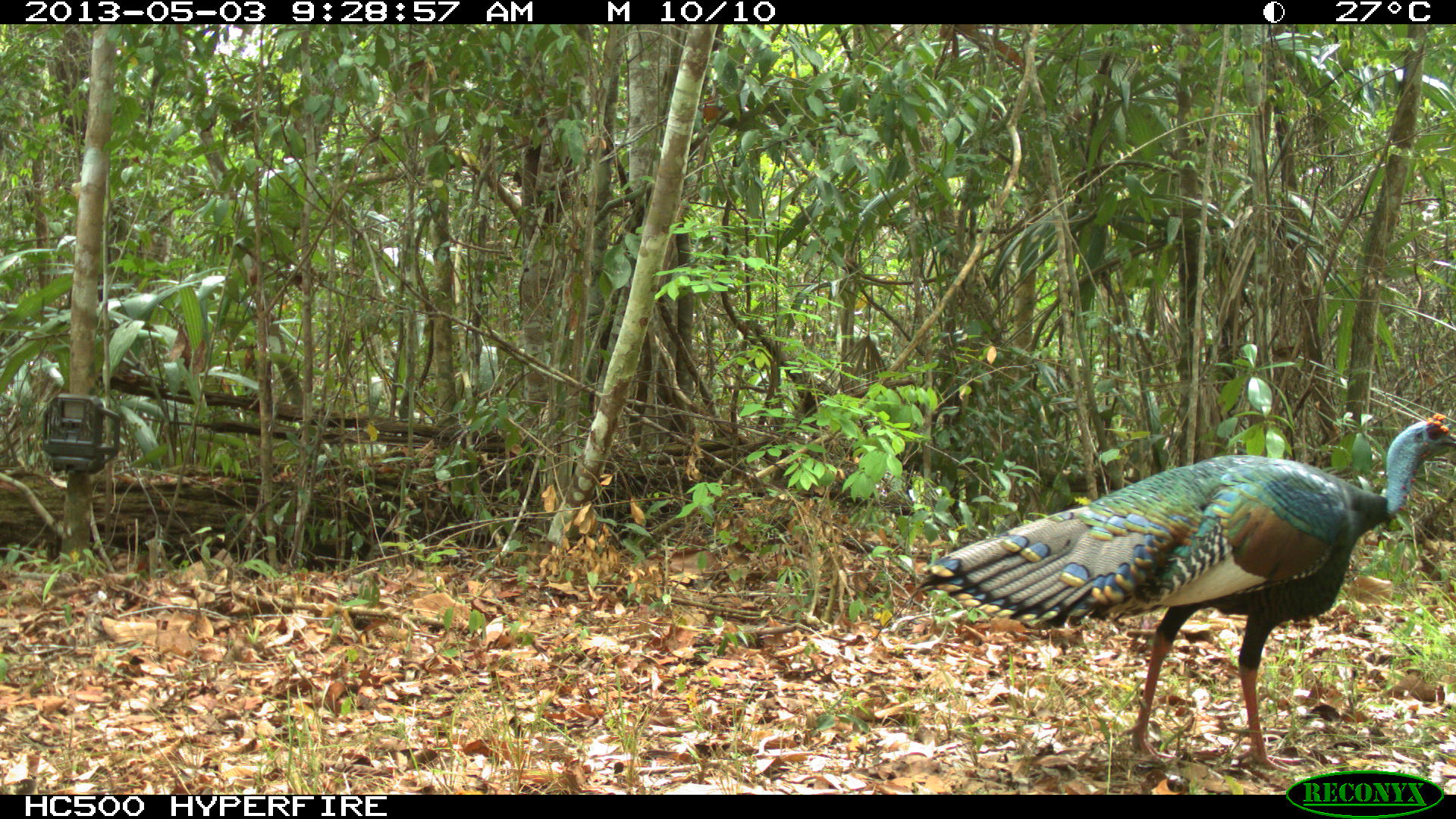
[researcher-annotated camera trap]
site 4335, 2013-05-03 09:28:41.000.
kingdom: Animalia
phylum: Chordata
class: Aves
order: Galliformes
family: Phasianidae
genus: Meleagris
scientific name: Meleagris ocellata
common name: ocellated turkey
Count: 1.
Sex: male.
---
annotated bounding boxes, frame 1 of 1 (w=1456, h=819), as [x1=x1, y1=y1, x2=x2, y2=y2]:
meleagris ocellata: [x1=915, y1=414, x2=1455, y2=770]